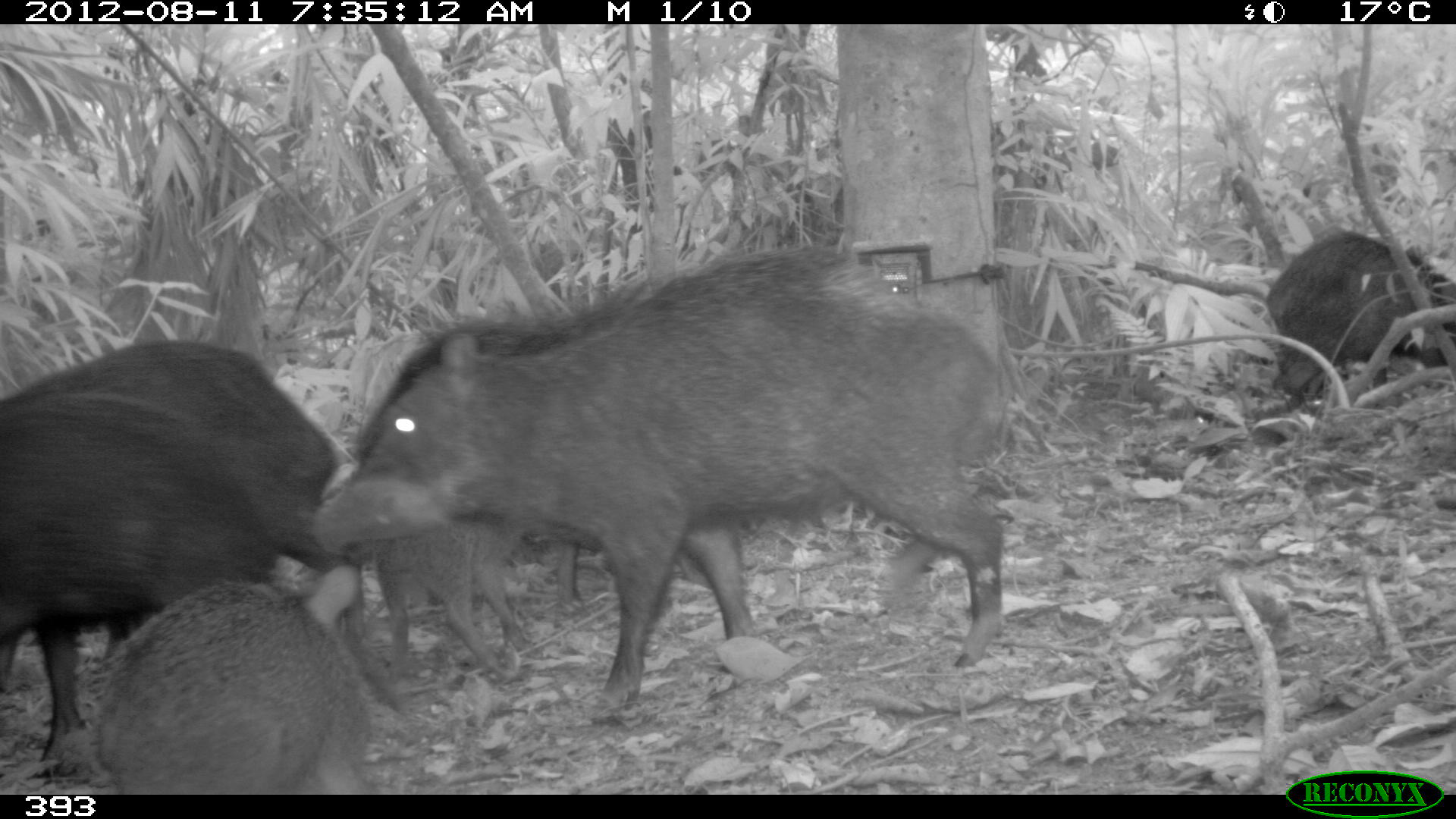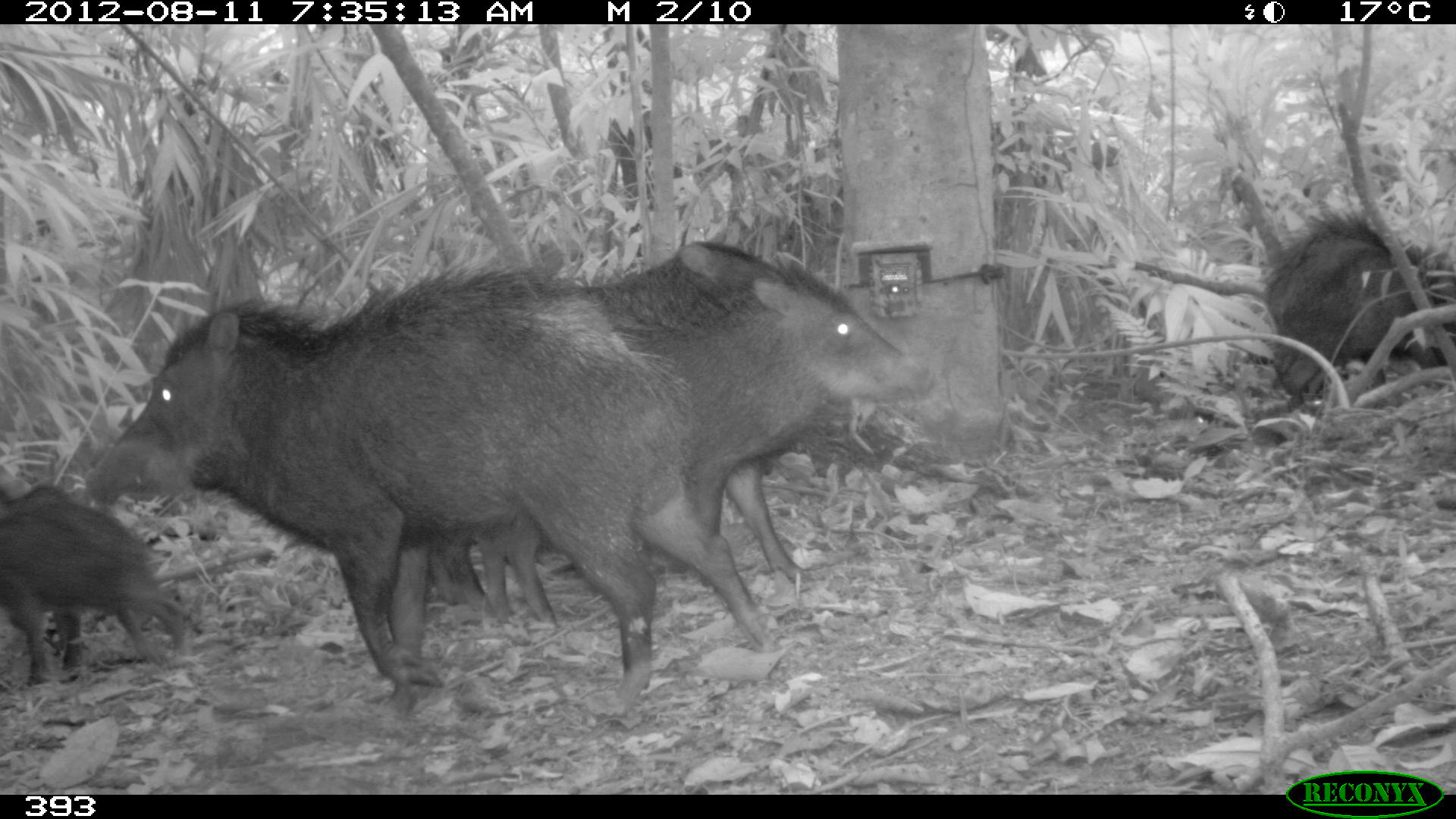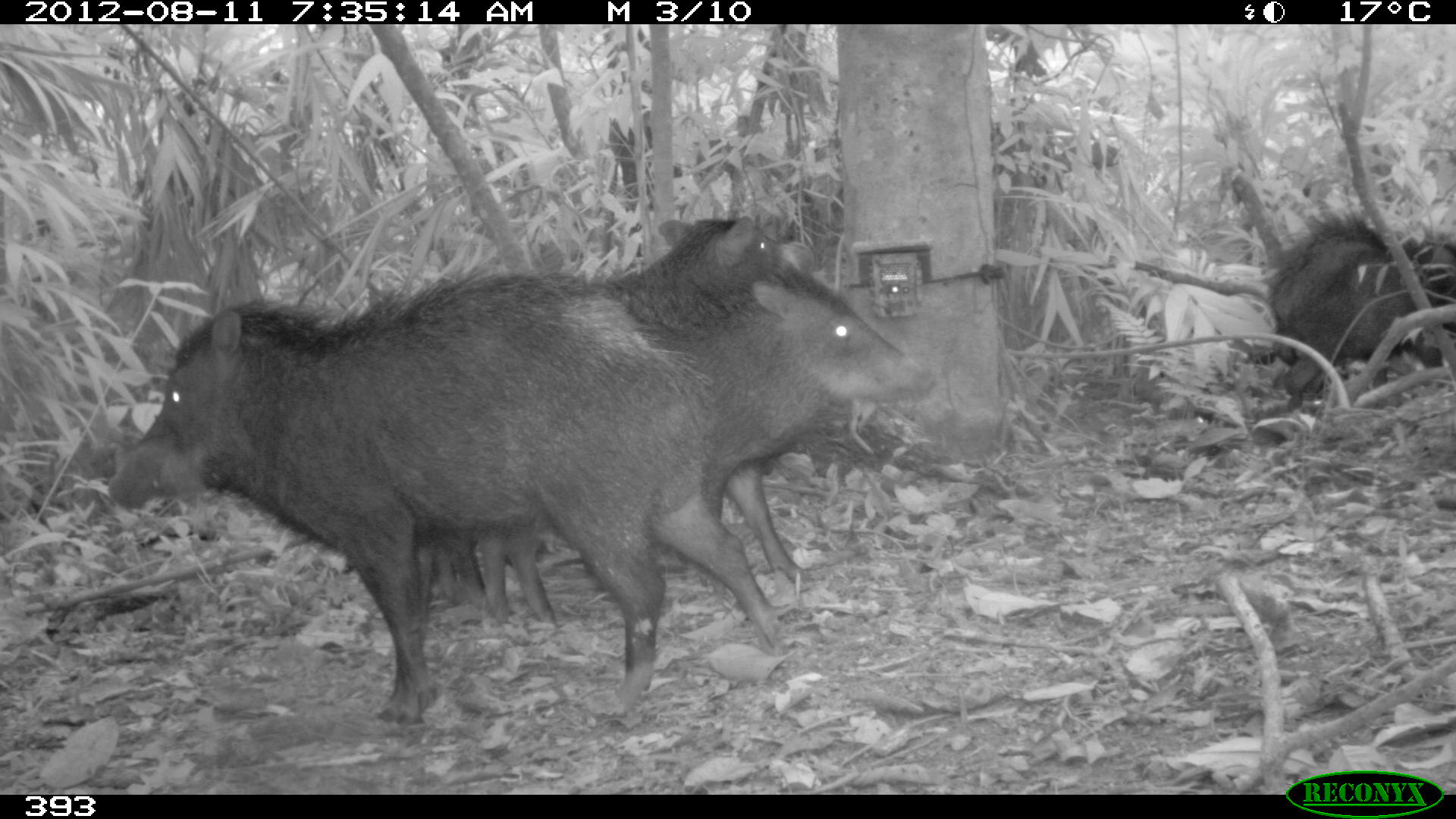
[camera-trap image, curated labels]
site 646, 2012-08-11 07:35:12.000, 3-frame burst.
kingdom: Animalia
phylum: Chordata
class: Mammalia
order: Artiodactyla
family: Tayassuidae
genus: Tayassu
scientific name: Tayassu pecari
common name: white-lipped peccary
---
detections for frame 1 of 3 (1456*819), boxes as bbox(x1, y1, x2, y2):
tayassu pecari: bbox(316, 247, 1003, 724); bbox(20, 339, 393, 708); bbox(0, 393, 272, 763); bbox(90, 565, 371, 795); bbox(1266, 232, 1456, 408); bbox(365, 520, 536, 669); bbox(547, 539, 714, 602)